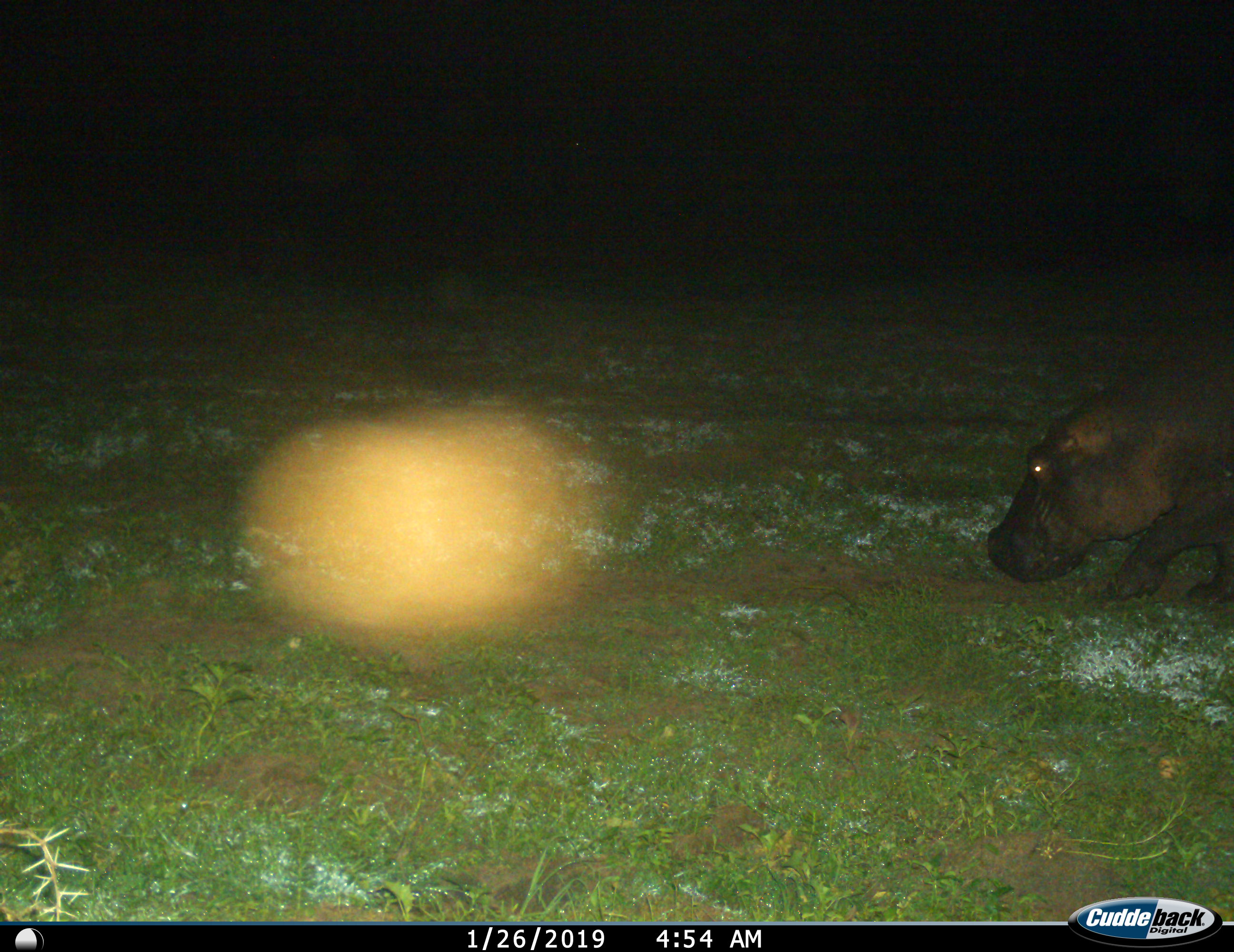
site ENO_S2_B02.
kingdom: Animalia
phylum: Chordata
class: Mammalia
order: Artiodactyla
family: Hippopotamidae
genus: Hippopotamus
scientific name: Hippopotamus amphibius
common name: hippopotamus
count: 1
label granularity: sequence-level